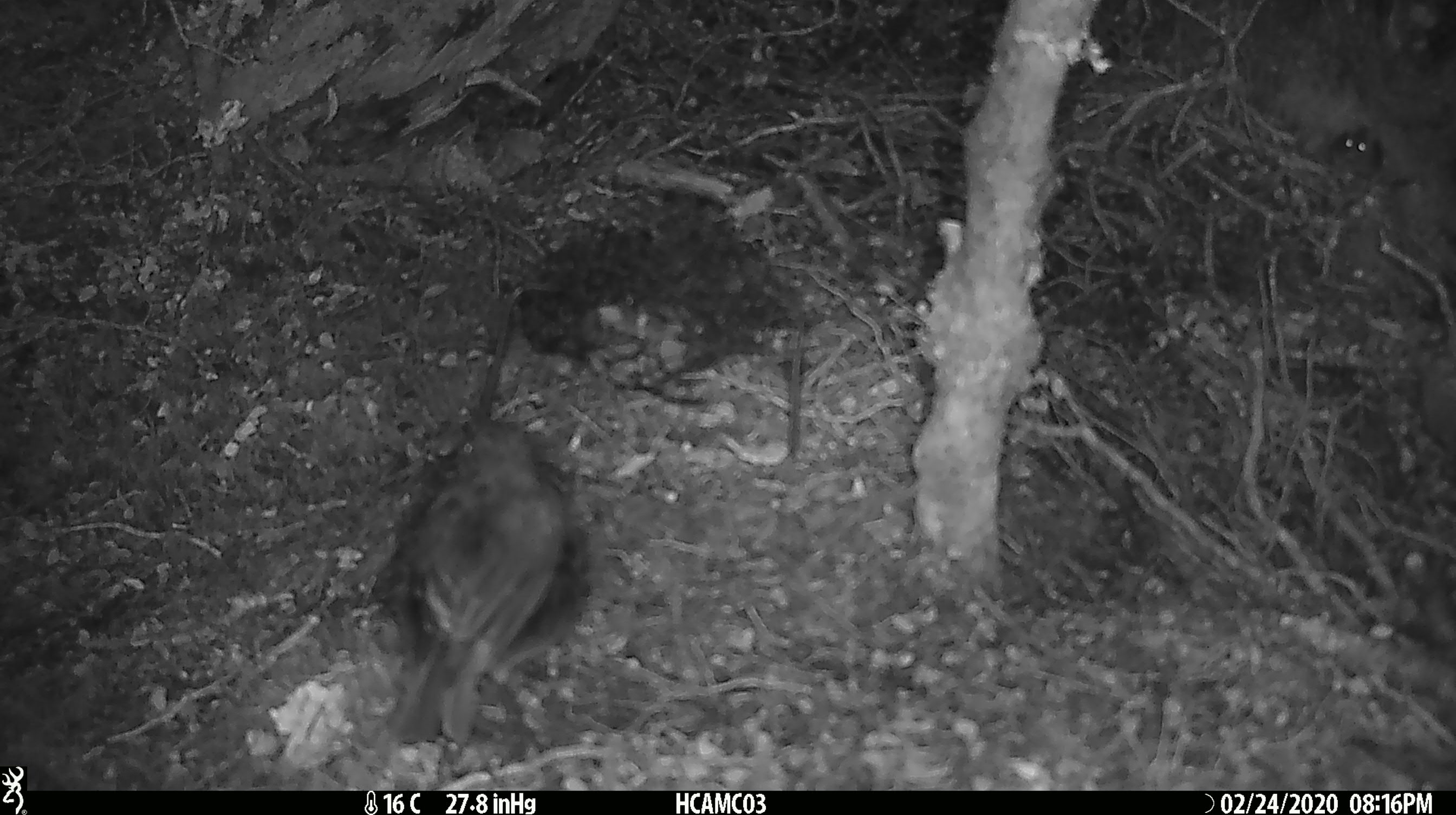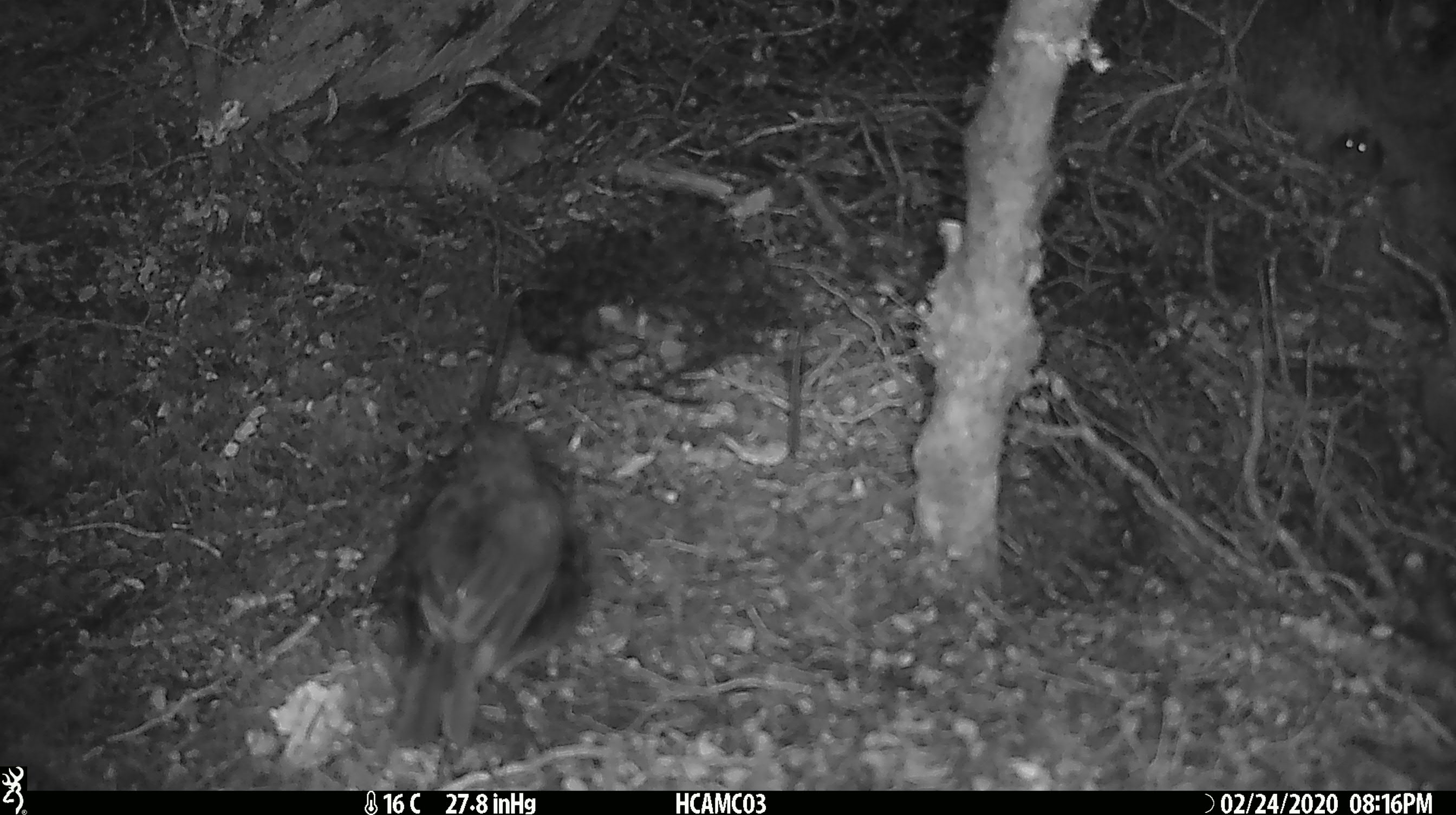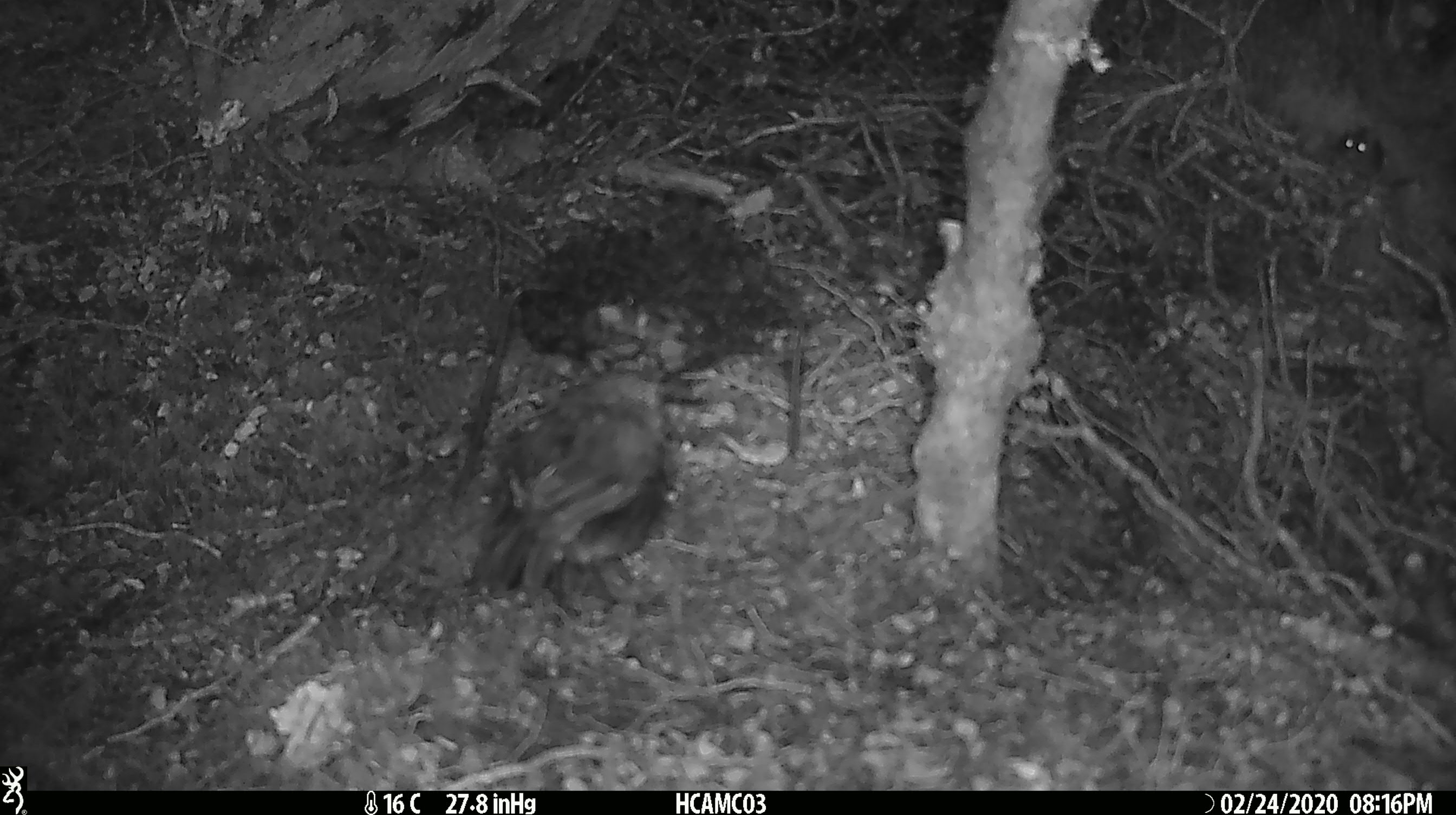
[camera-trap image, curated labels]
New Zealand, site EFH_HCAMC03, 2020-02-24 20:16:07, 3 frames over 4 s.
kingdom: Animalia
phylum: Chordata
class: Aves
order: Passeriformes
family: Petroicidae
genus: Petroica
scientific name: Petroica australis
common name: new zealand robin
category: robin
Robin (new zealand robin) (Petroica australis).